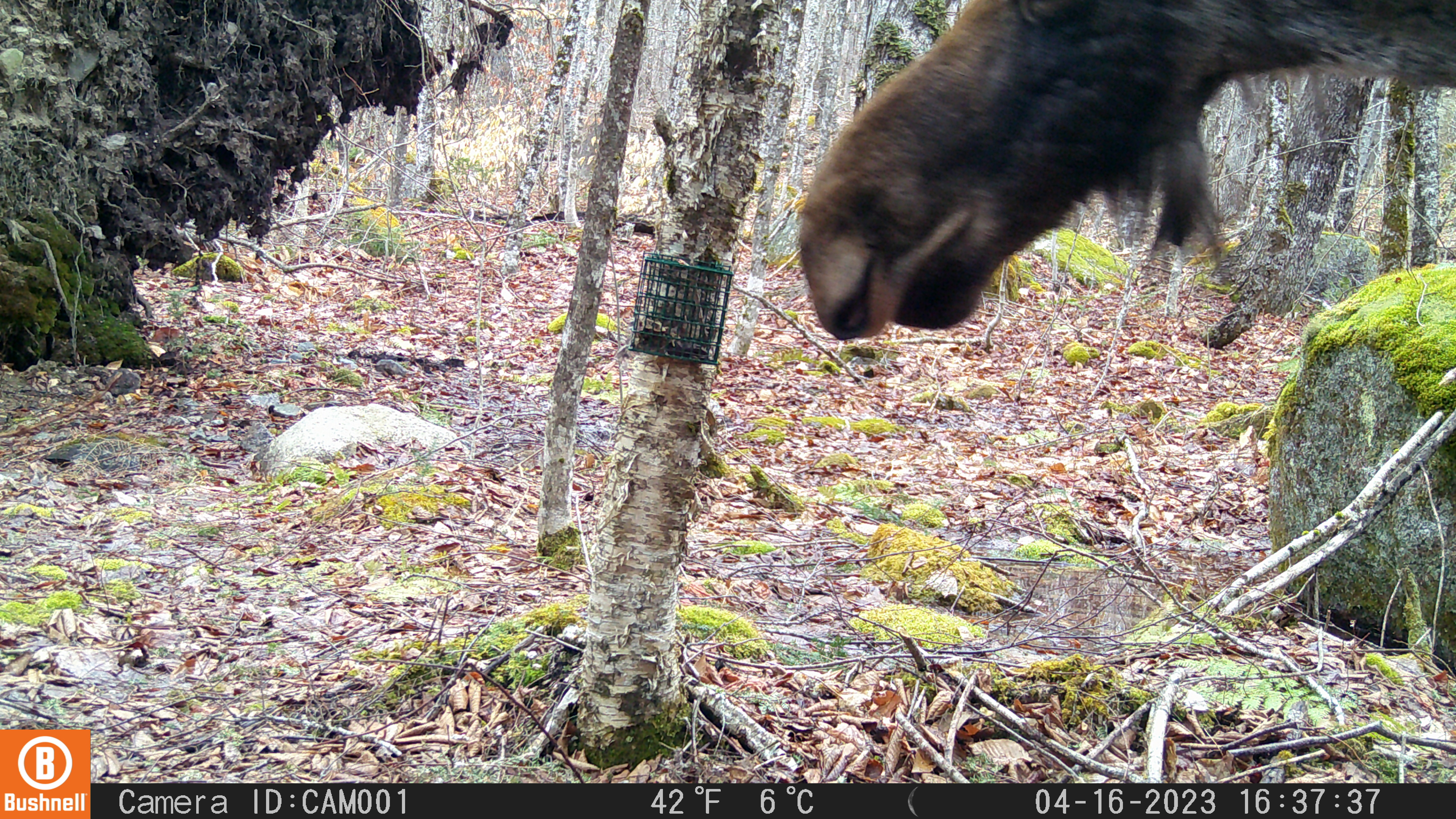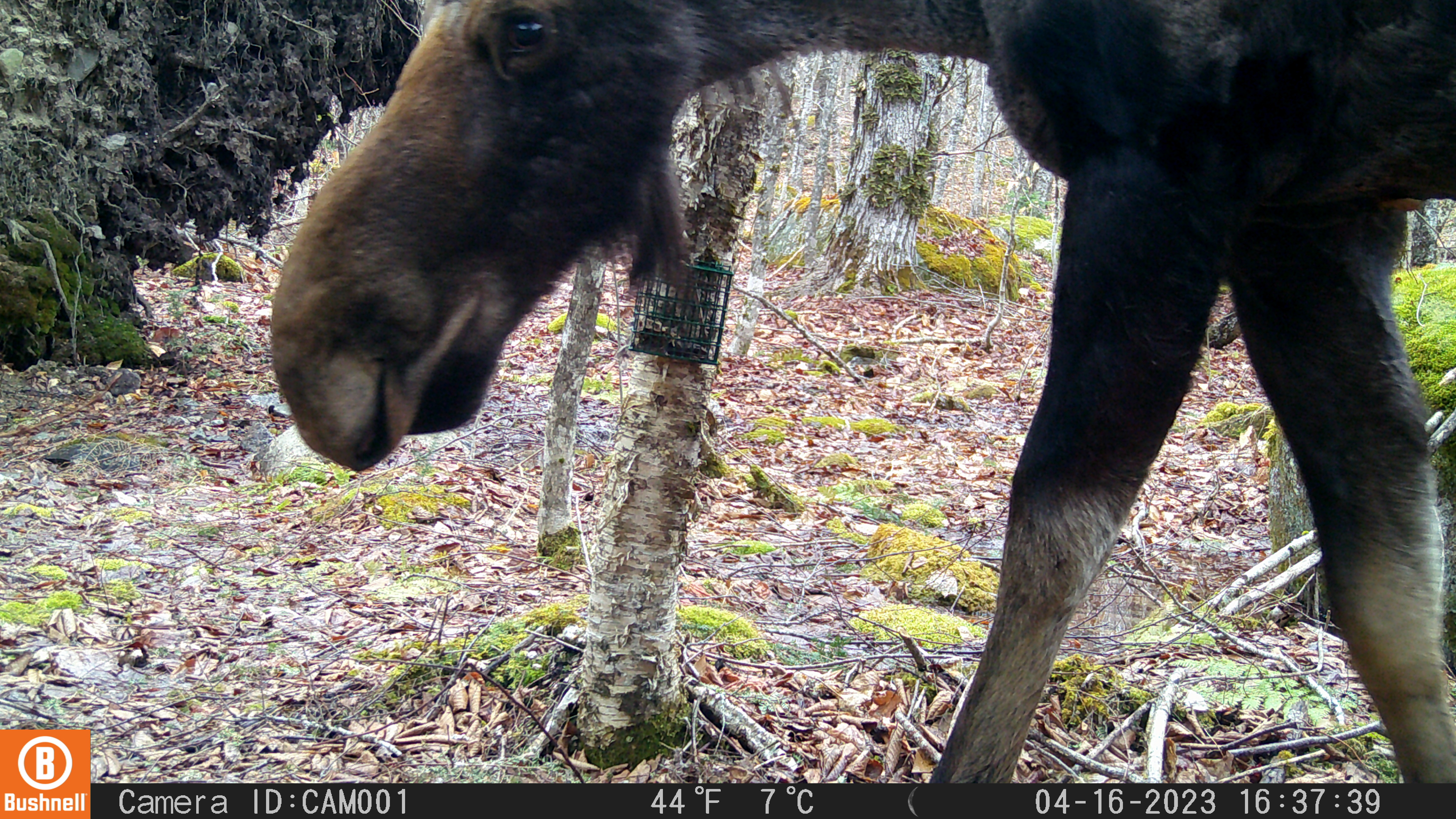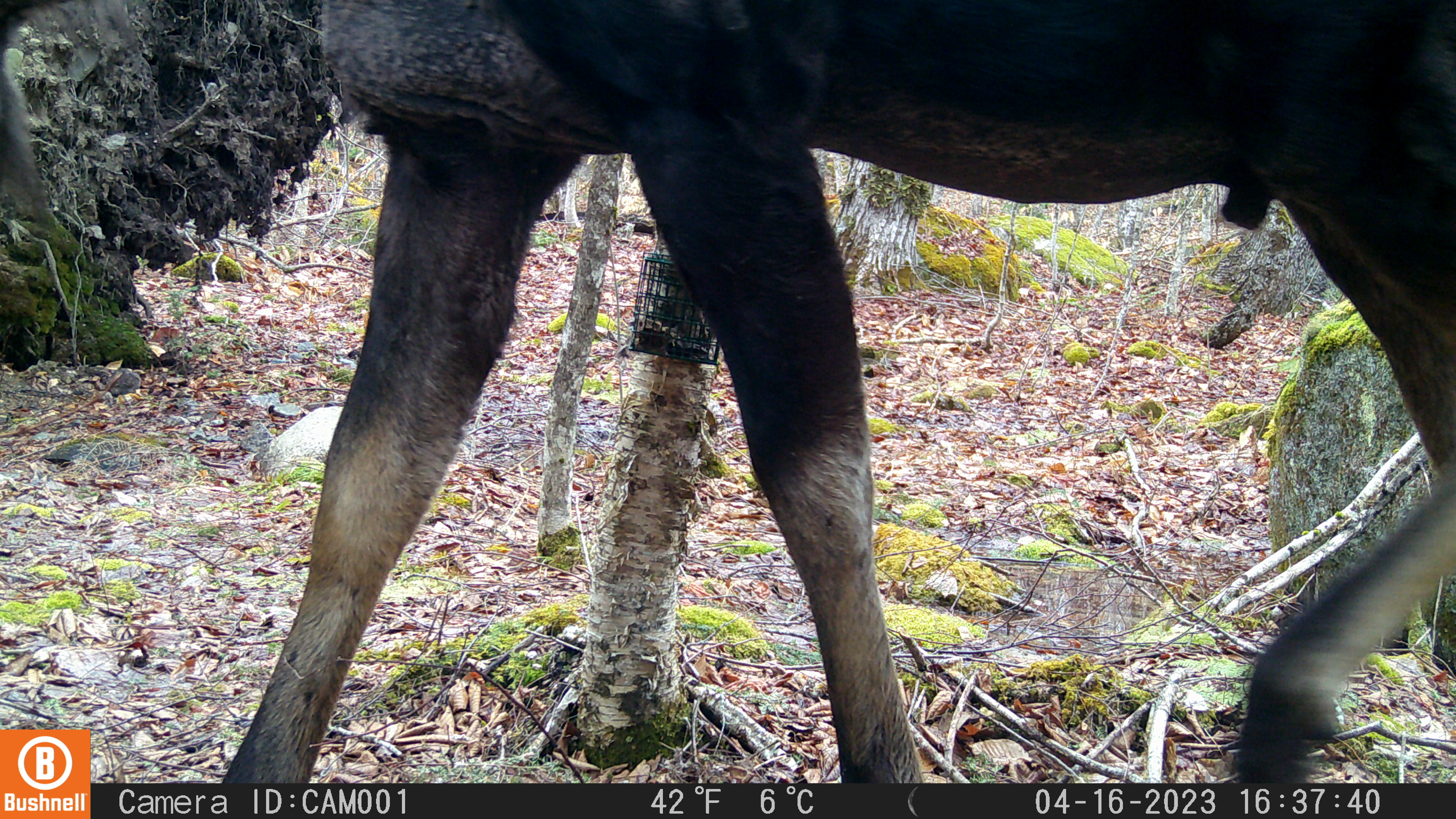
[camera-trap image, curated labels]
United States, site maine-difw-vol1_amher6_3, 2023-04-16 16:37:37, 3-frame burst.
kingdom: Animalia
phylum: Chordata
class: Mammalia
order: Artiodactyla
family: Cervidae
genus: Alces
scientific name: Alces alces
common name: moose